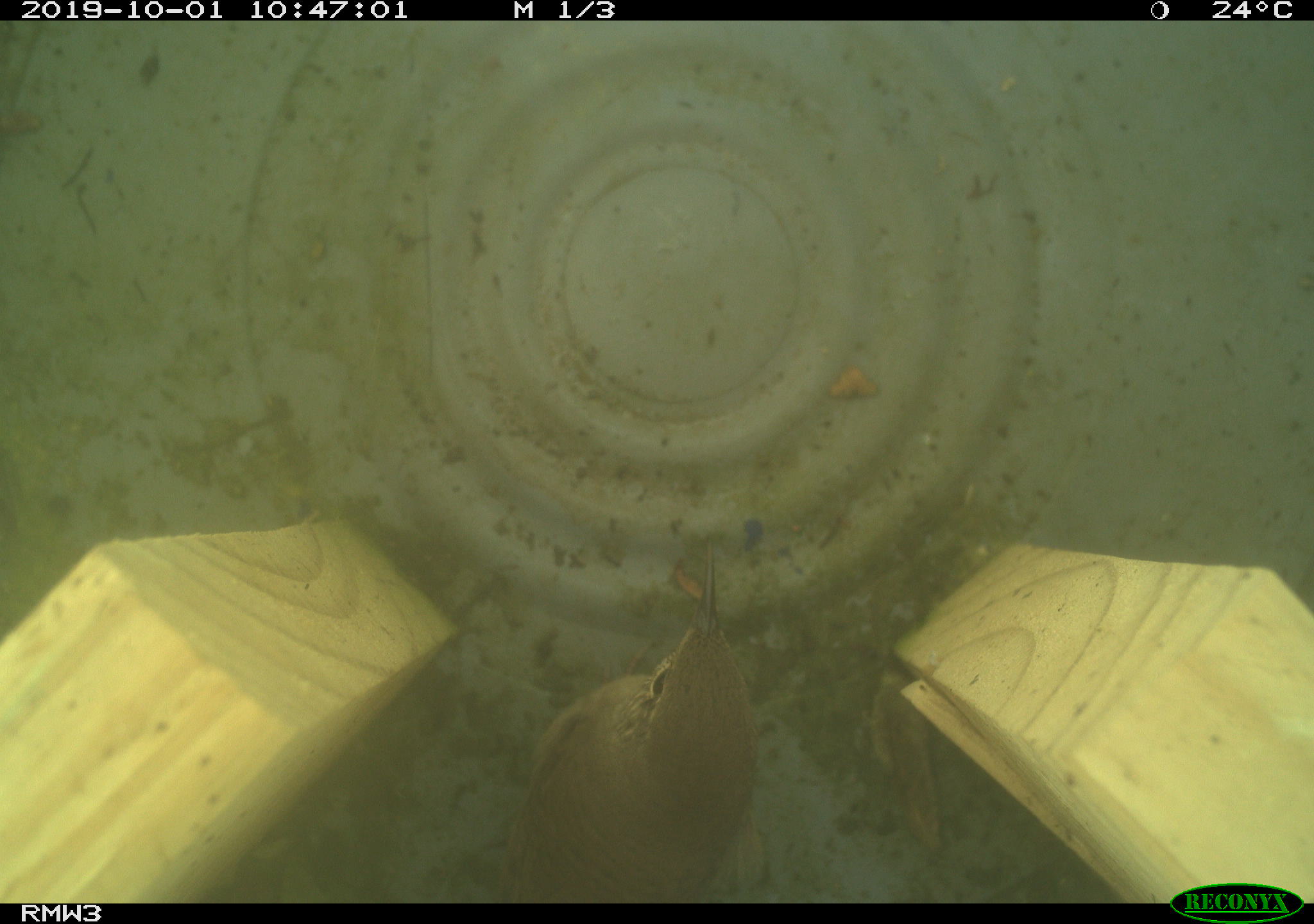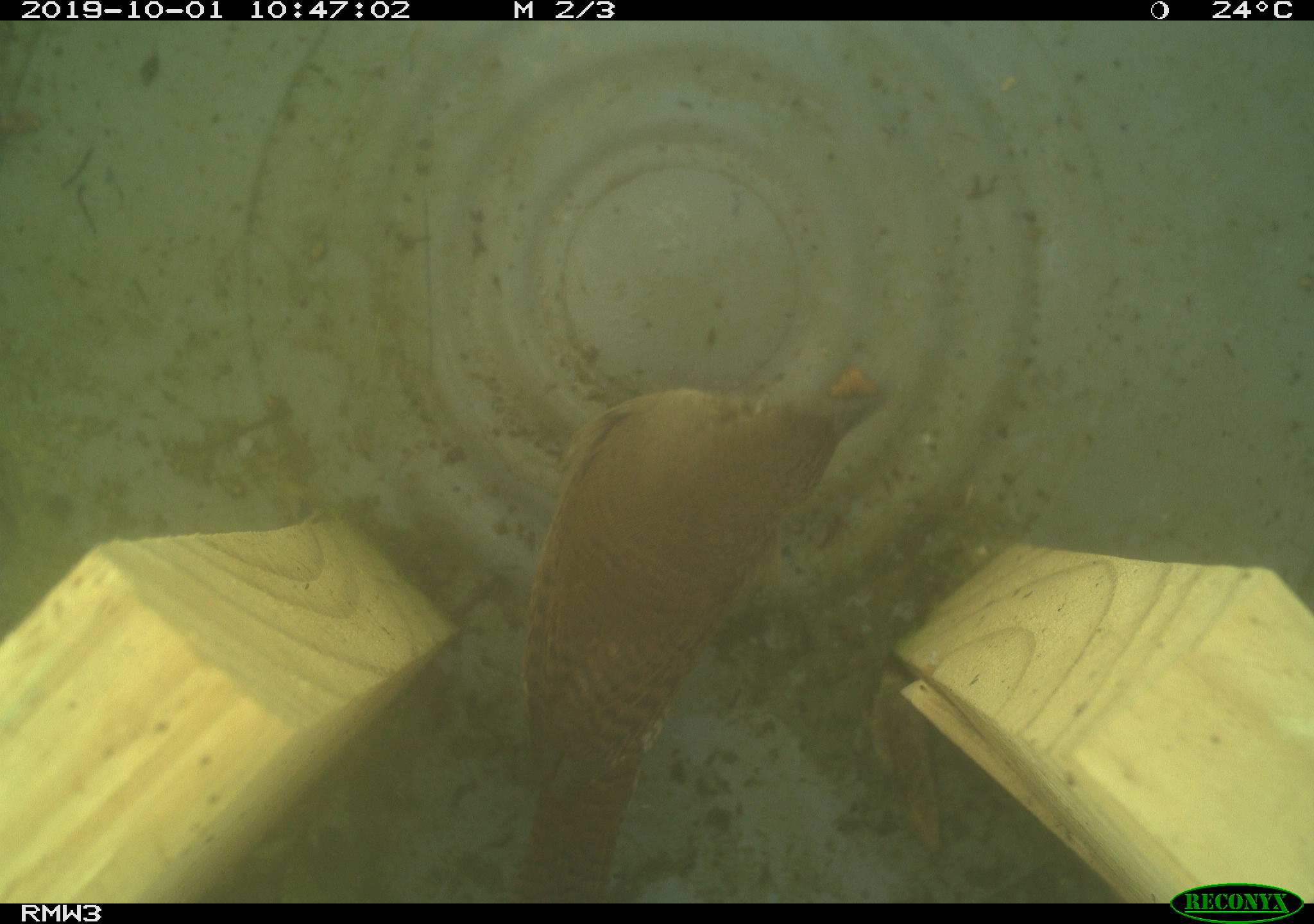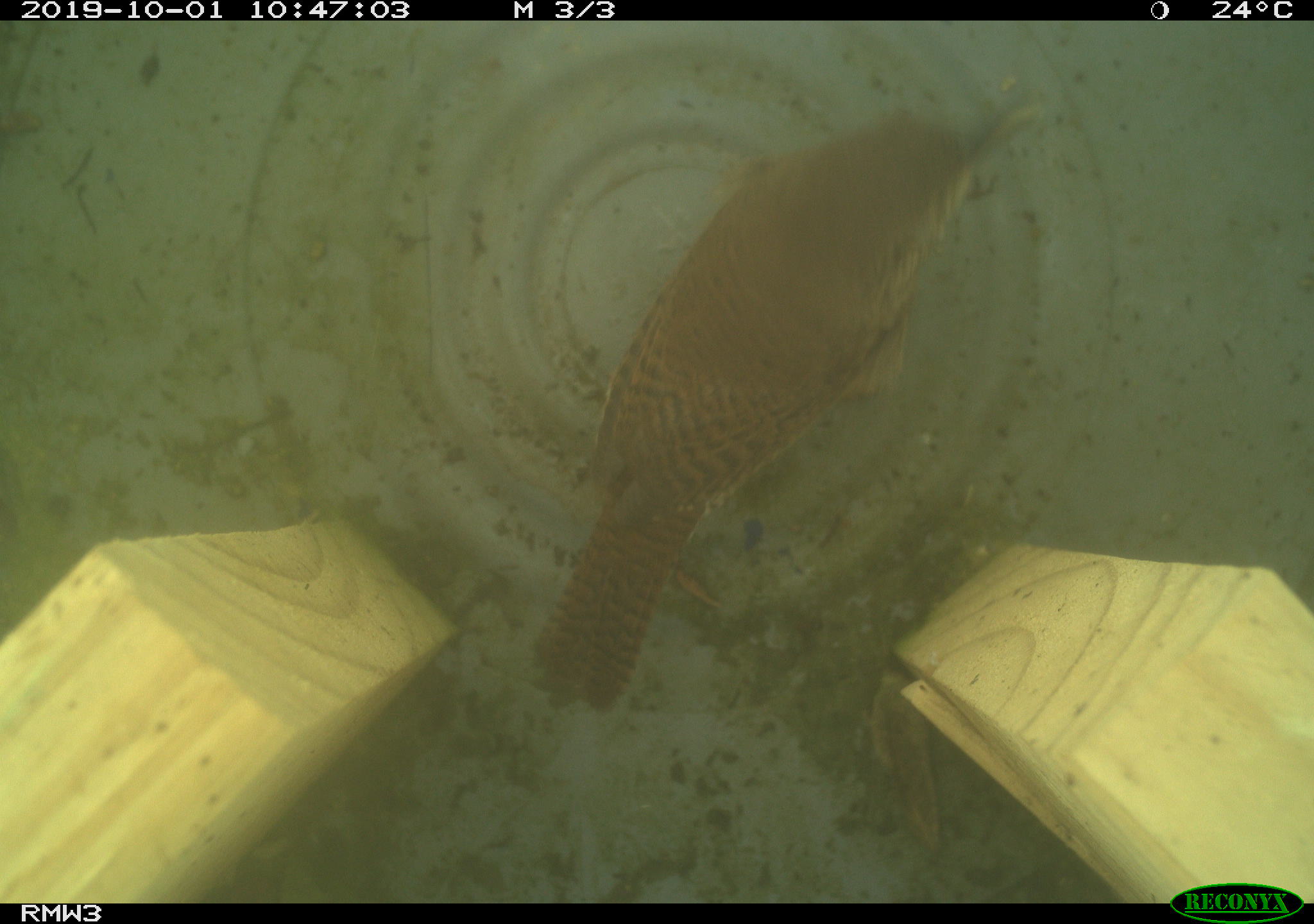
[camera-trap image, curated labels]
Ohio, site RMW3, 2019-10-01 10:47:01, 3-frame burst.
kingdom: Animalia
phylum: Chordata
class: Aves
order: Passeriformes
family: Troglodytidae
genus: Troglodytes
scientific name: Troglodytes aedon aedon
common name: northern house wren